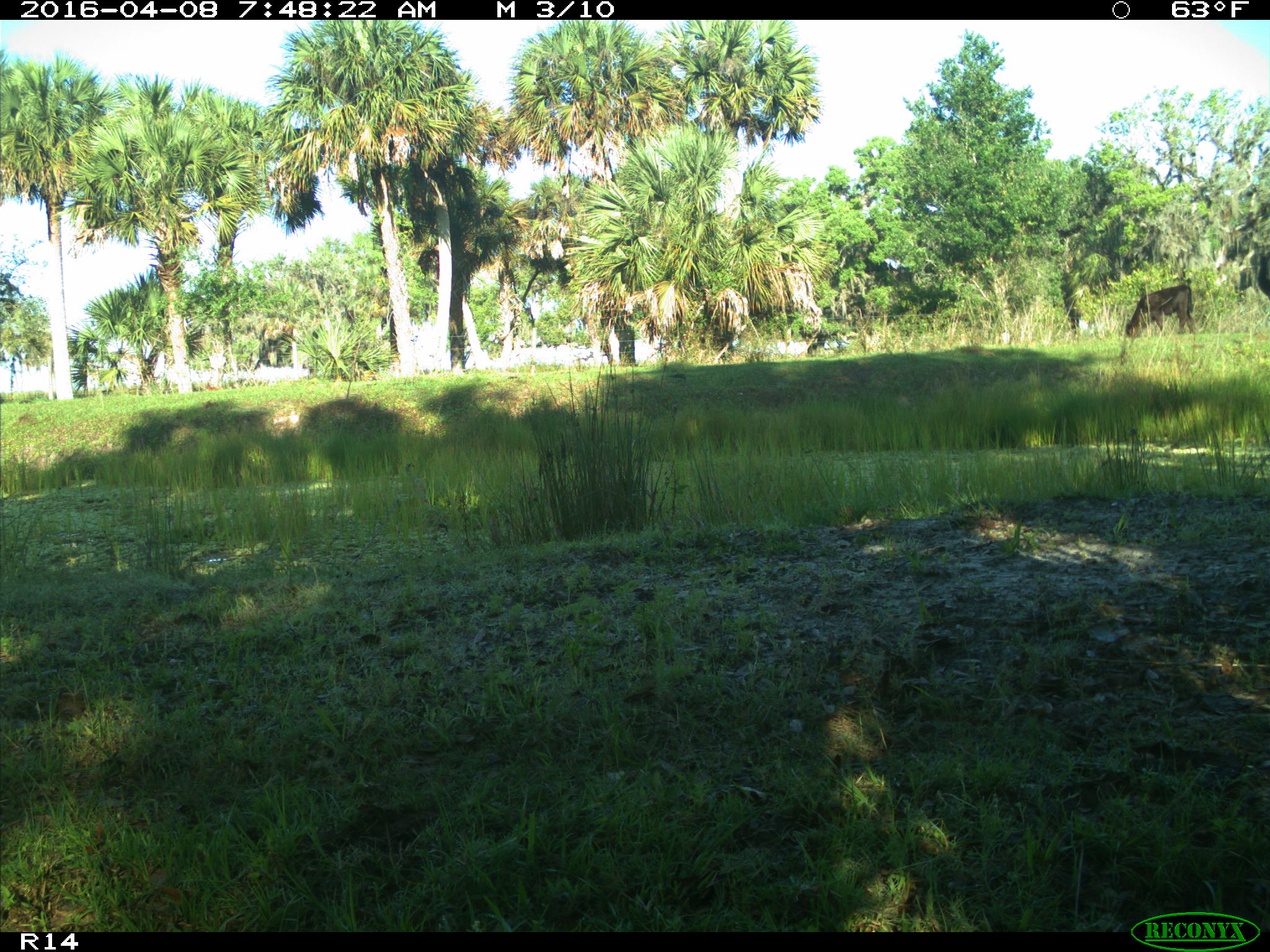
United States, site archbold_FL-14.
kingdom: Animalia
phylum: Chordata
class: Mammalia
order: Artiodactyla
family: Bovidae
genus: Bos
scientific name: Bos taurus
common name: domestic cow